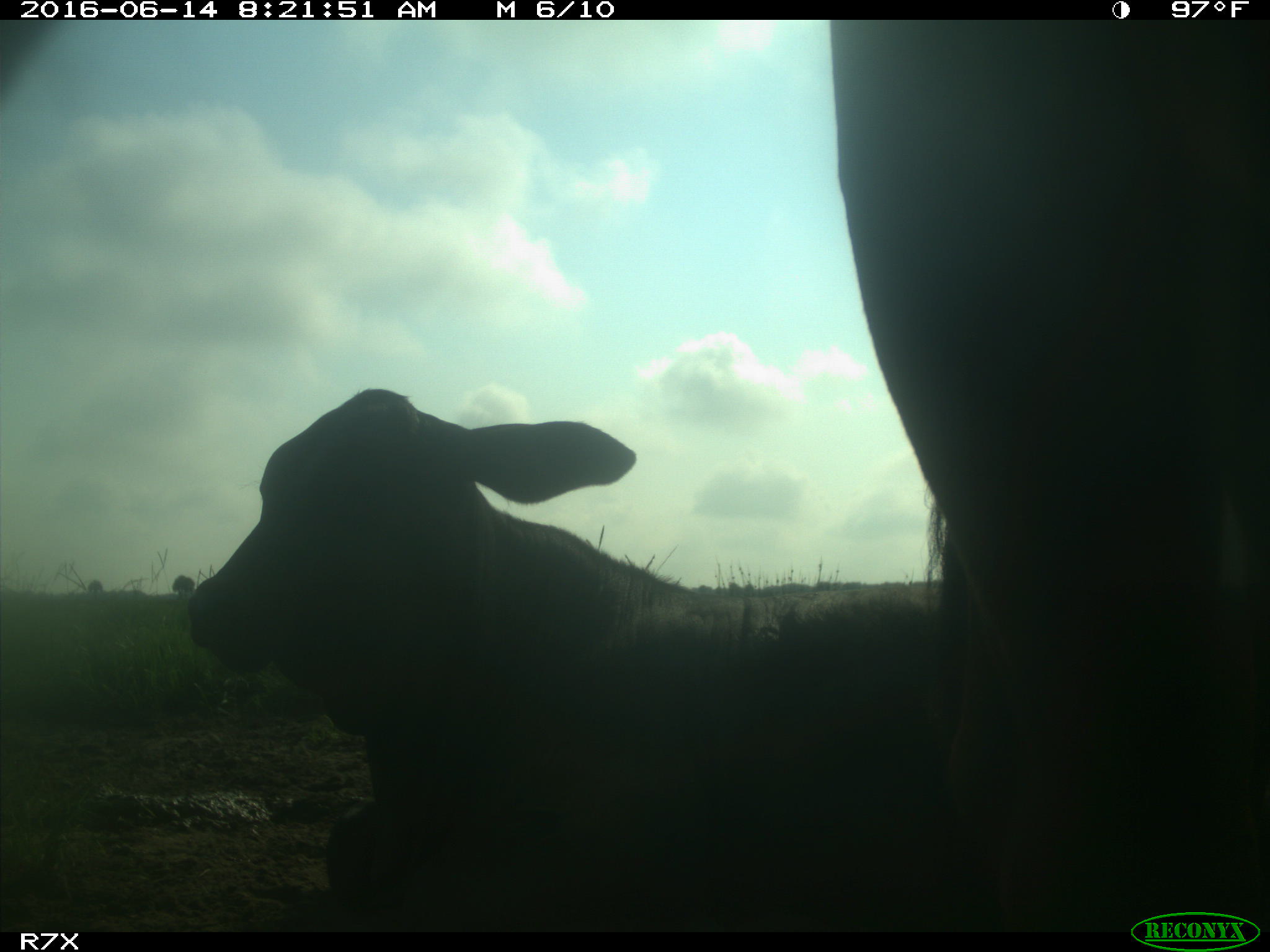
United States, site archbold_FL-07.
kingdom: Animalia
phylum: Chordata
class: Mammalia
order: Artiodactyla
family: Bovidae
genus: Bos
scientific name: Bos taurus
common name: domestic cow